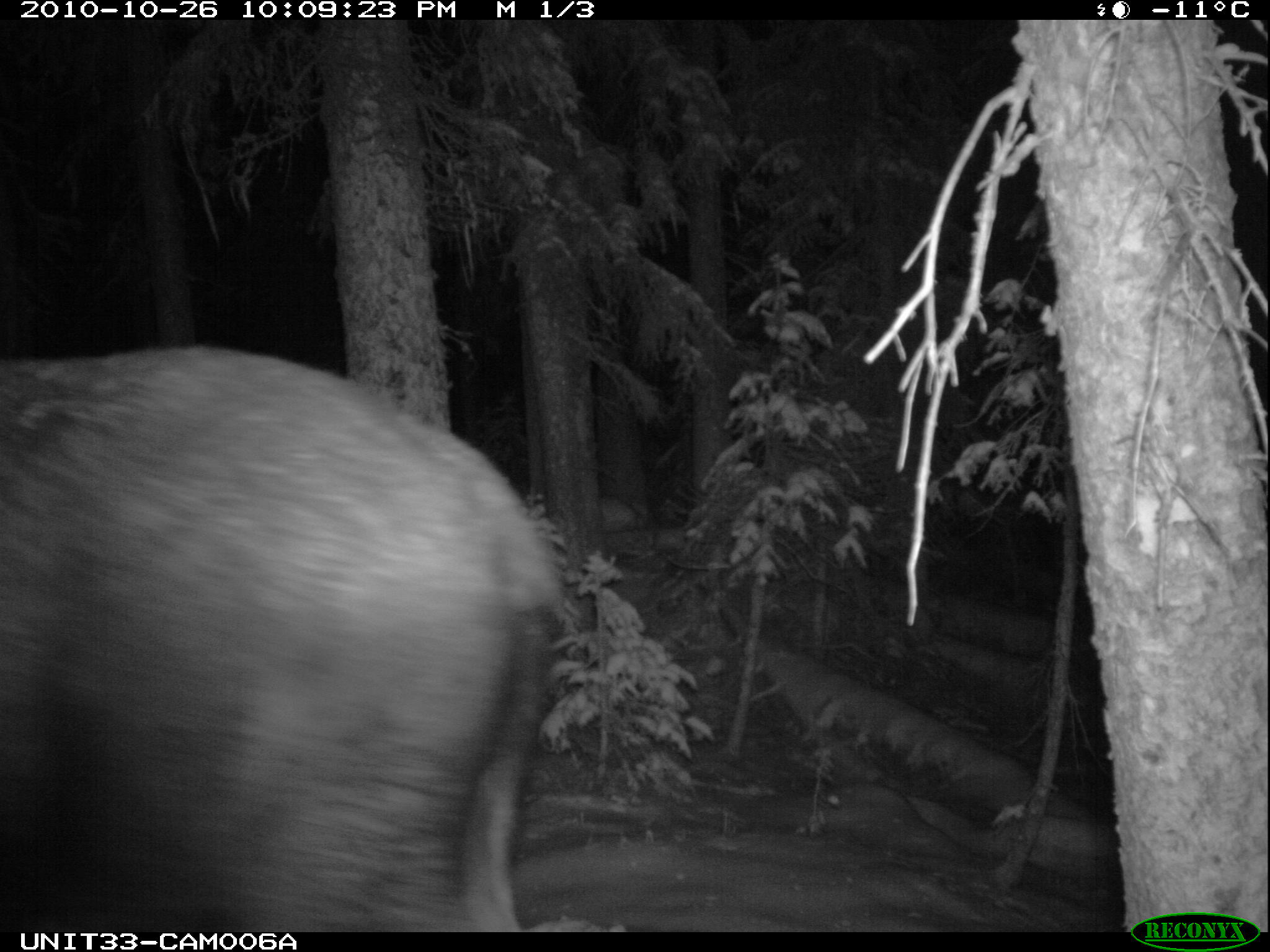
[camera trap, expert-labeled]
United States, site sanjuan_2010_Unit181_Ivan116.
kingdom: Animalia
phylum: Chordata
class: Mammalia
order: Artiodactyla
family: Cervidae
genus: Alces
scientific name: Alces alces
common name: moose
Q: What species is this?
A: Alces alces (moose).